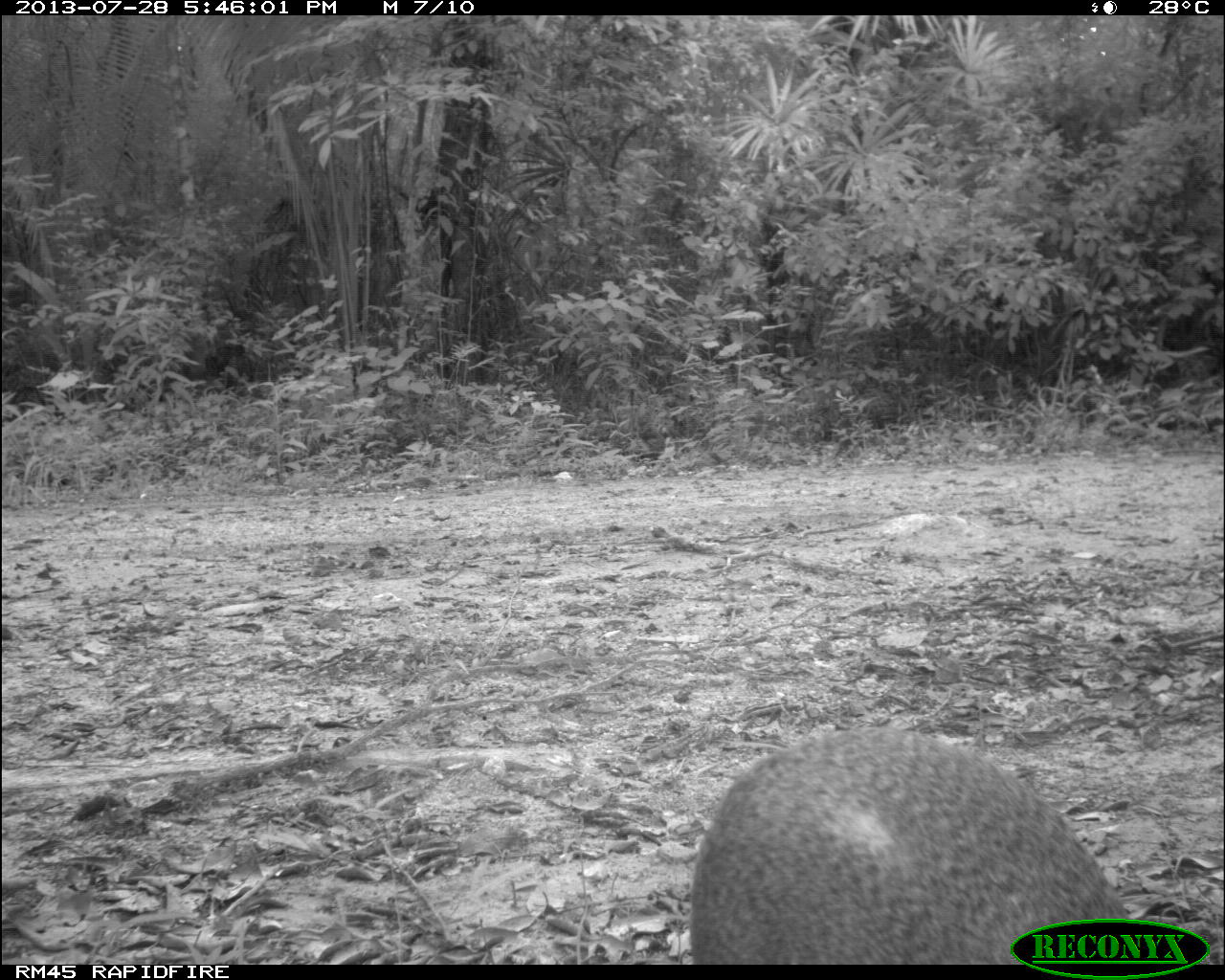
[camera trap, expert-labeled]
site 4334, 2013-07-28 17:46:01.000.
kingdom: Animalia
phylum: Chordata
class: Mammalia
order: Rodentia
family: Dasyproctidae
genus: Dasyprocta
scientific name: Dasyprocta punctata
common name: central american agouti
Dasyprocta punctata (central american agouti), count 1.